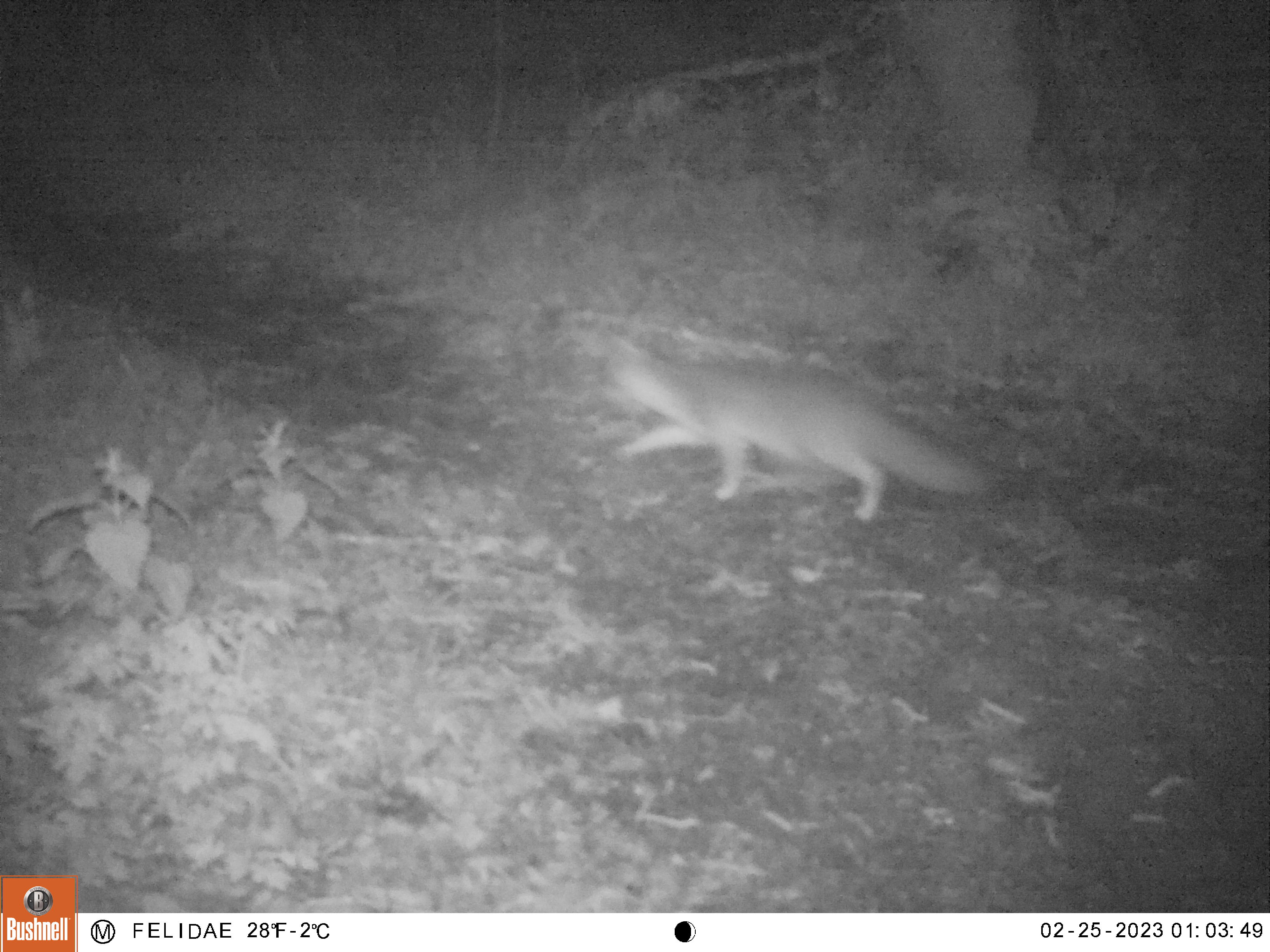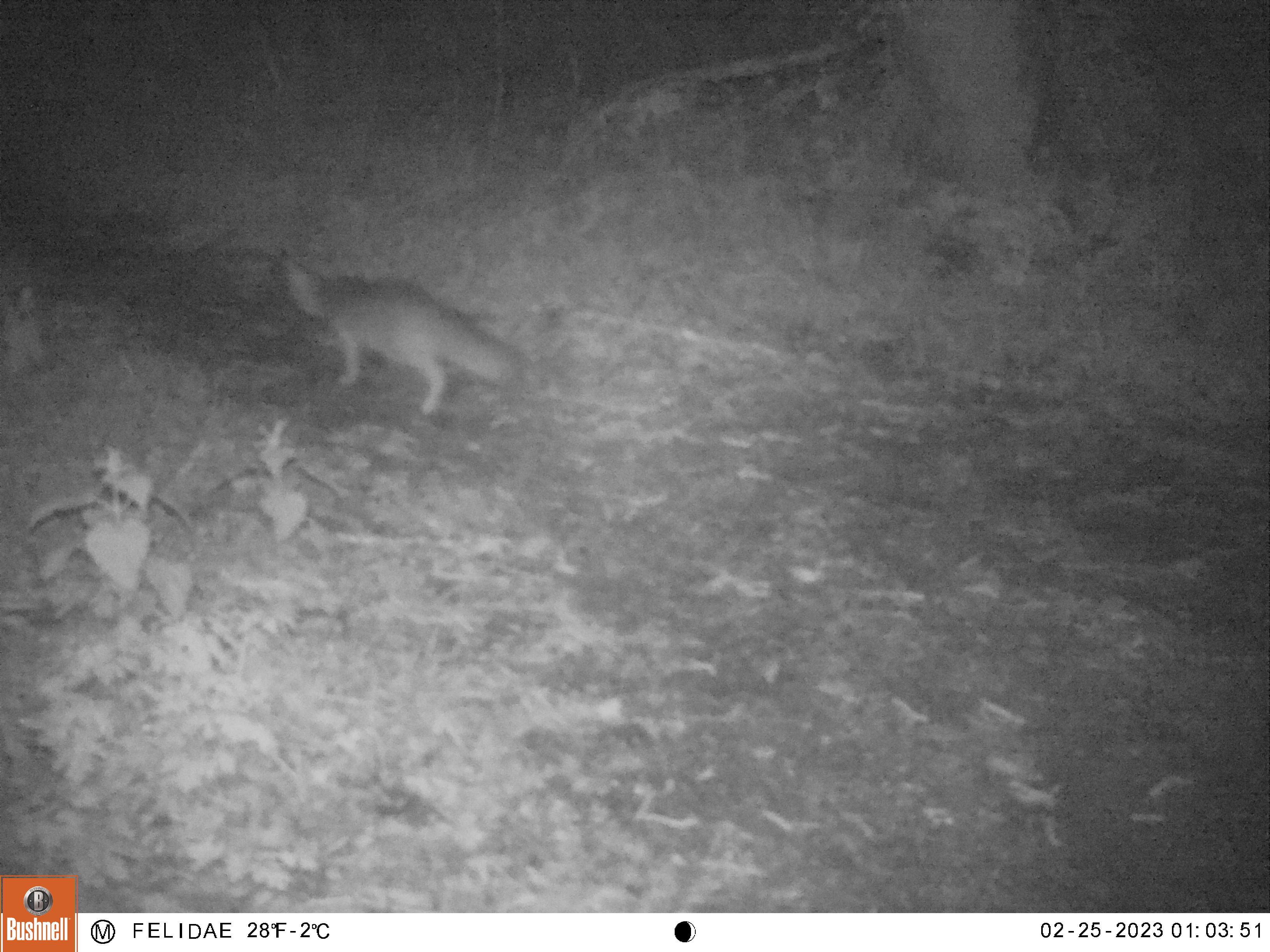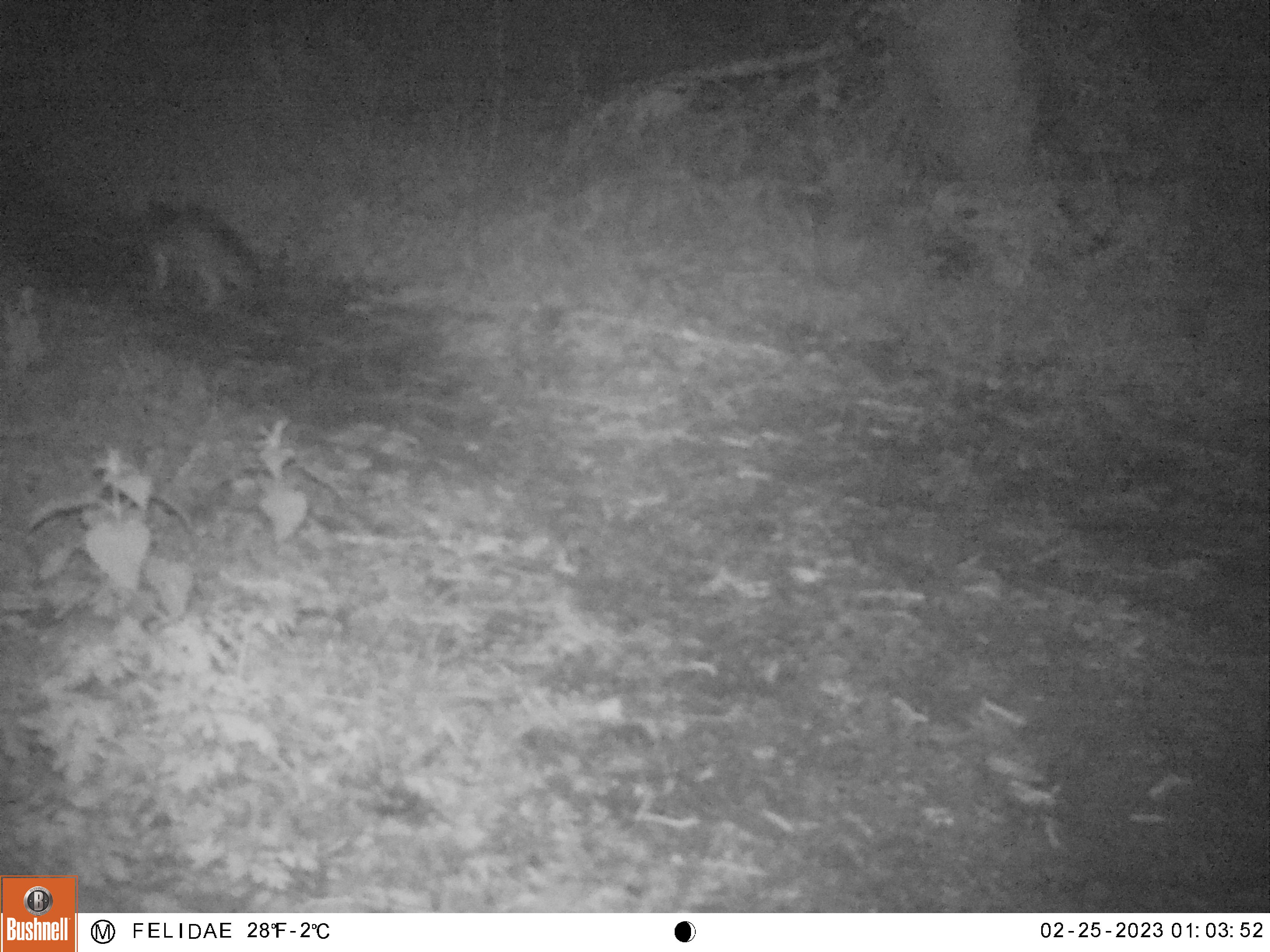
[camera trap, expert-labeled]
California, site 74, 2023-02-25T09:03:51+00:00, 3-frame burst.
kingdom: Animalia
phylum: Chordata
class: Mammalia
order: Carnivora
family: Canidae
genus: Urocyon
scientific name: Urocyon cinereoargenteus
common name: gray fox